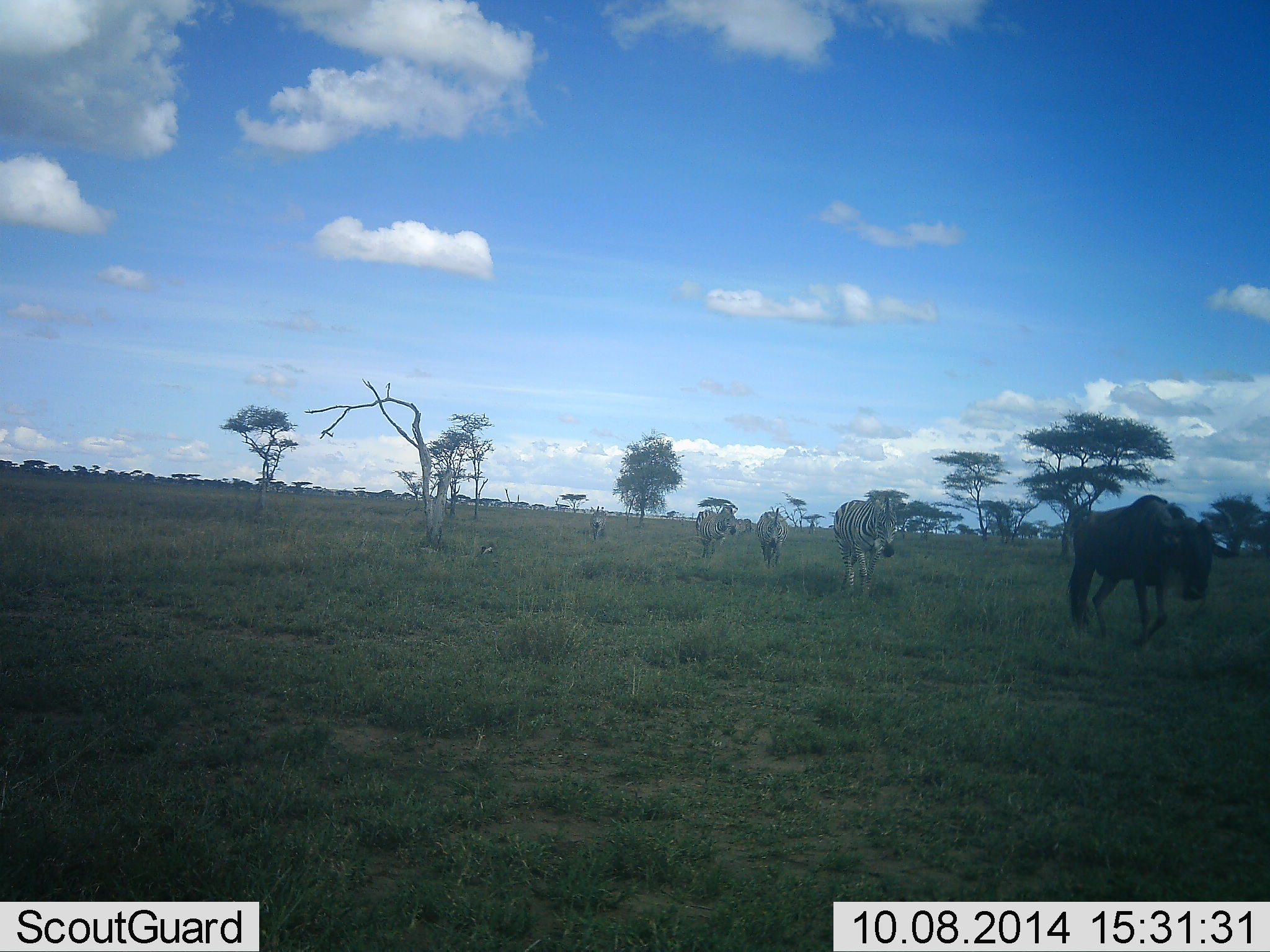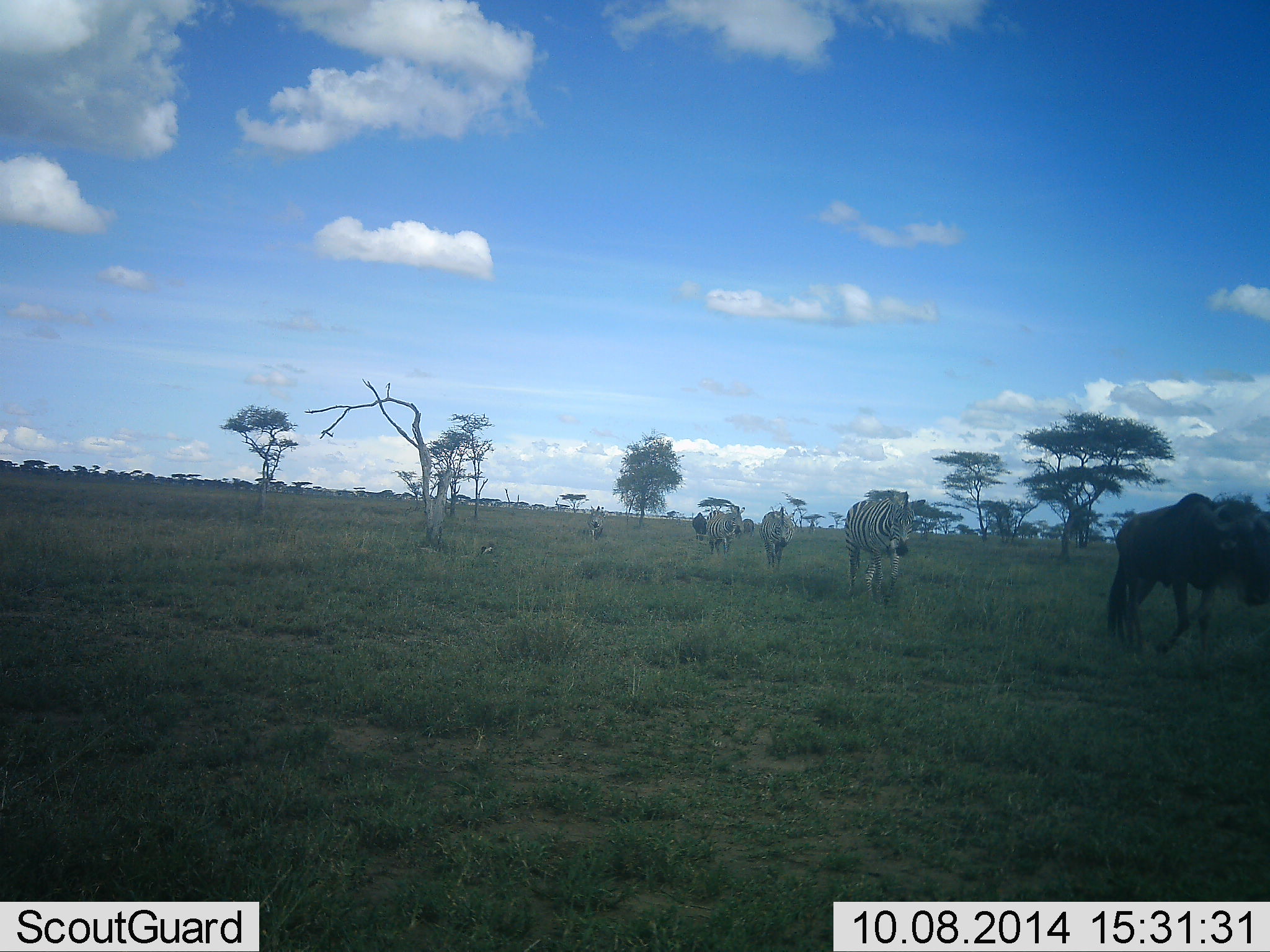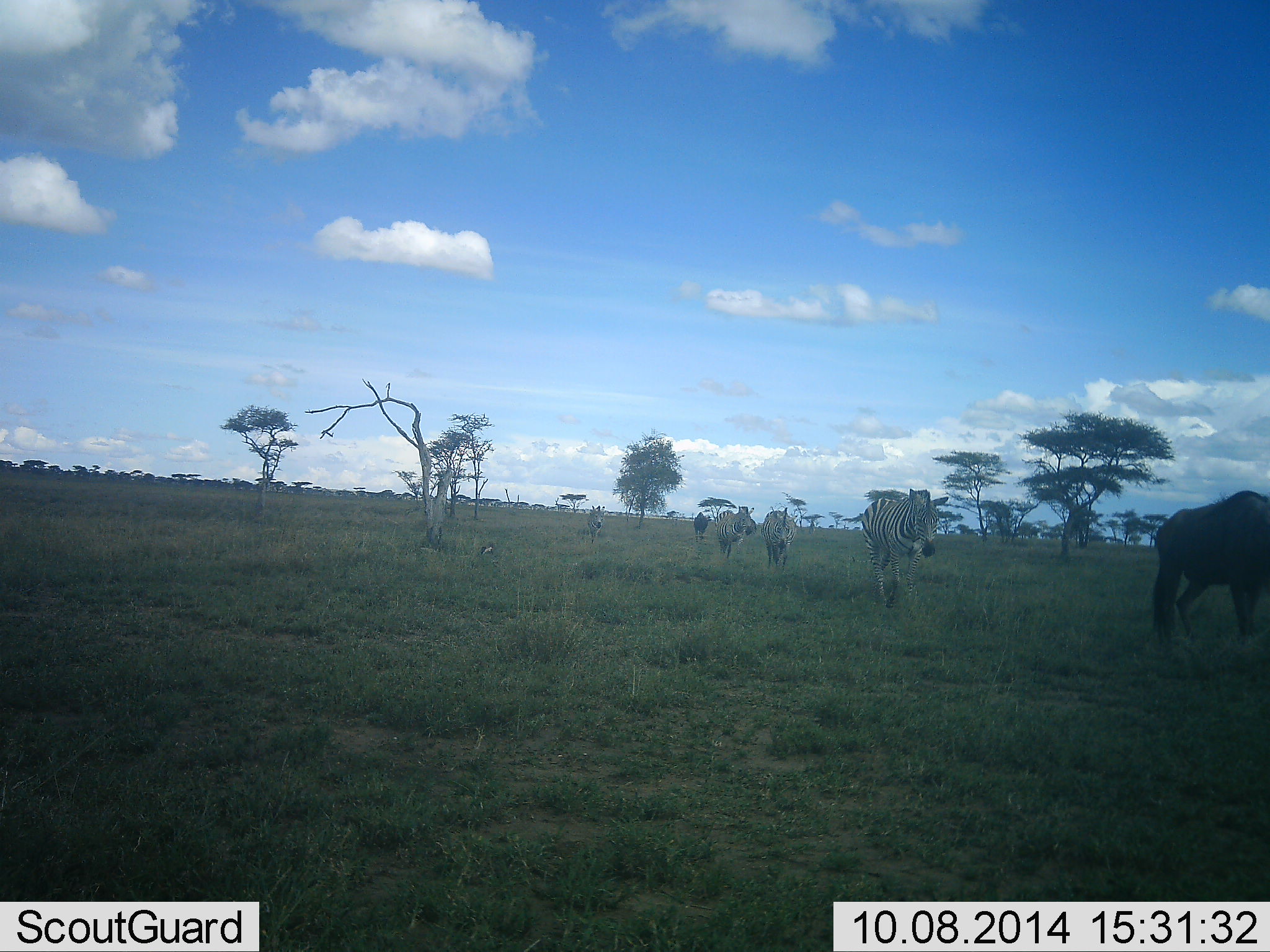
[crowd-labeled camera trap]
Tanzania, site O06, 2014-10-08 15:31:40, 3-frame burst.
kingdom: Animalia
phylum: Chordata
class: Mammalia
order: Artiodactyla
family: Bovidae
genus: Connochaetes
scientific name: Connochaetes taurinus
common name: blue wildebeest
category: wildebeest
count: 2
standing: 10%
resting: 0%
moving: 90%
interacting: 0%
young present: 0%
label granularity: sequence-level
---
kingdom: Animalia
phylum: Chordata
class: Mammalia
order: Perissodactyla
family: Equidae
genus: Equus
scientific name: Equus quagga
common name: plains zebra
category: zebra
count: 4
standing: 9%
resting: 0%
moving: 100%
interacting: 0%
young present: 0%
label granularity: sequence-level